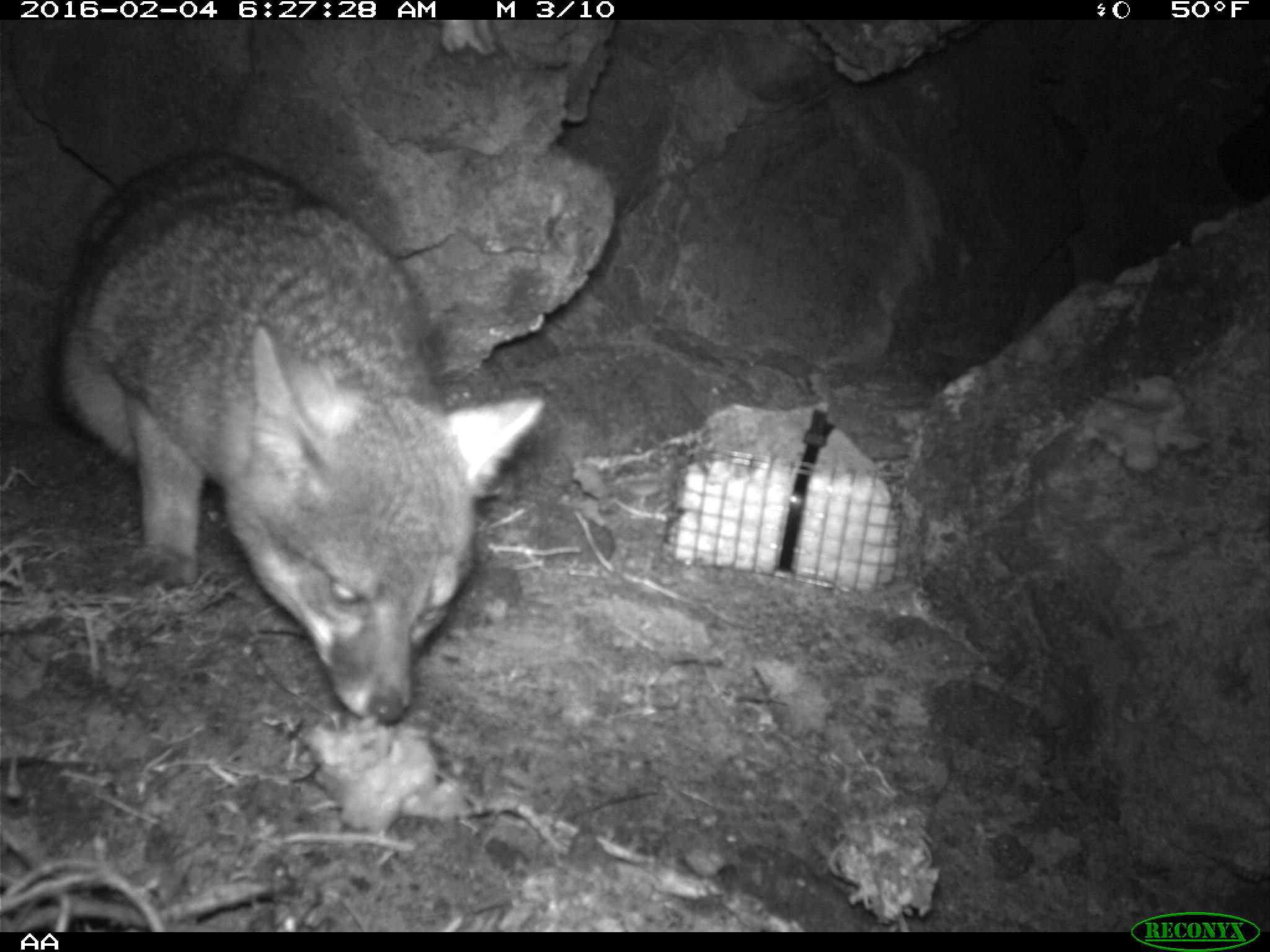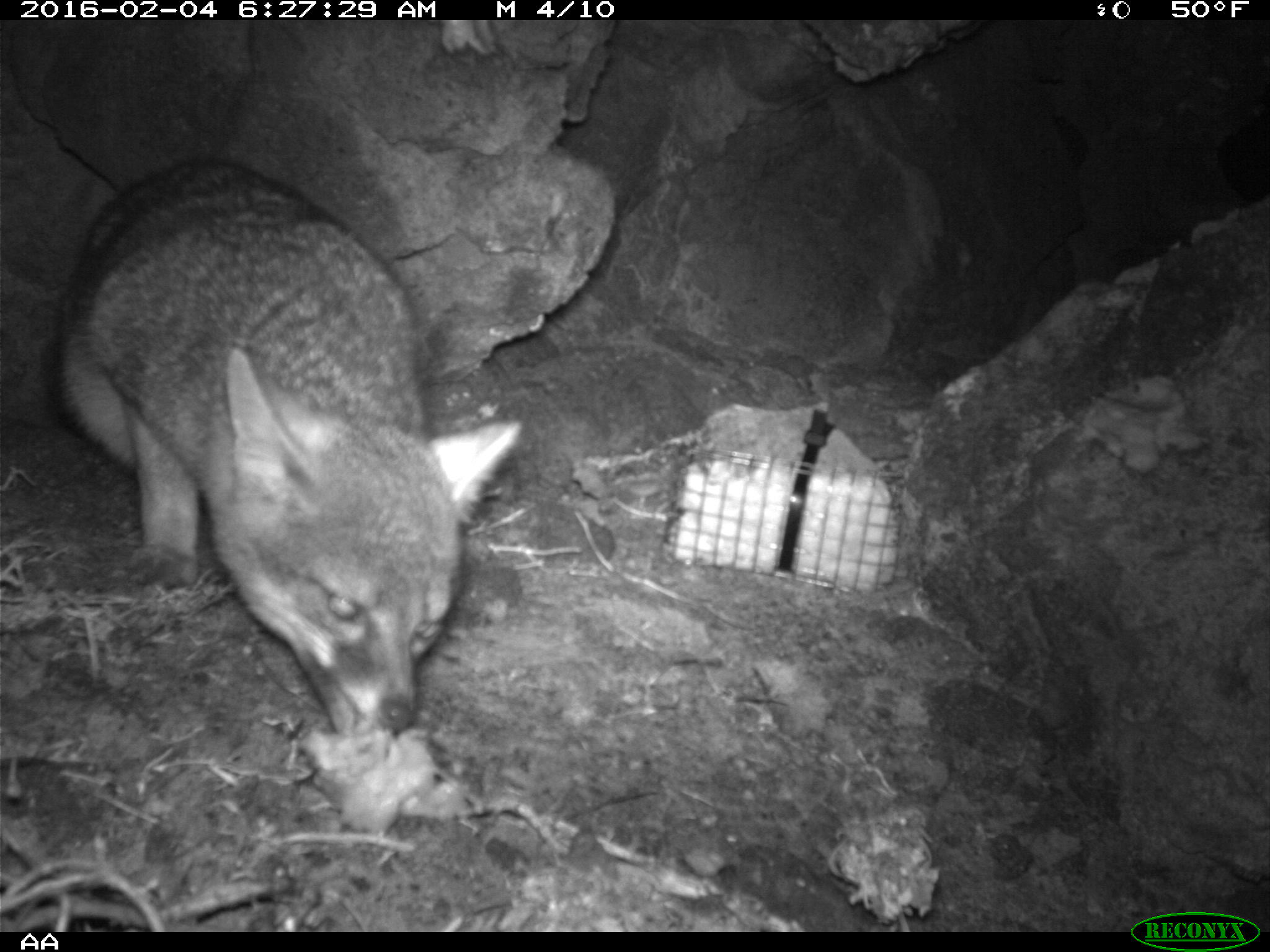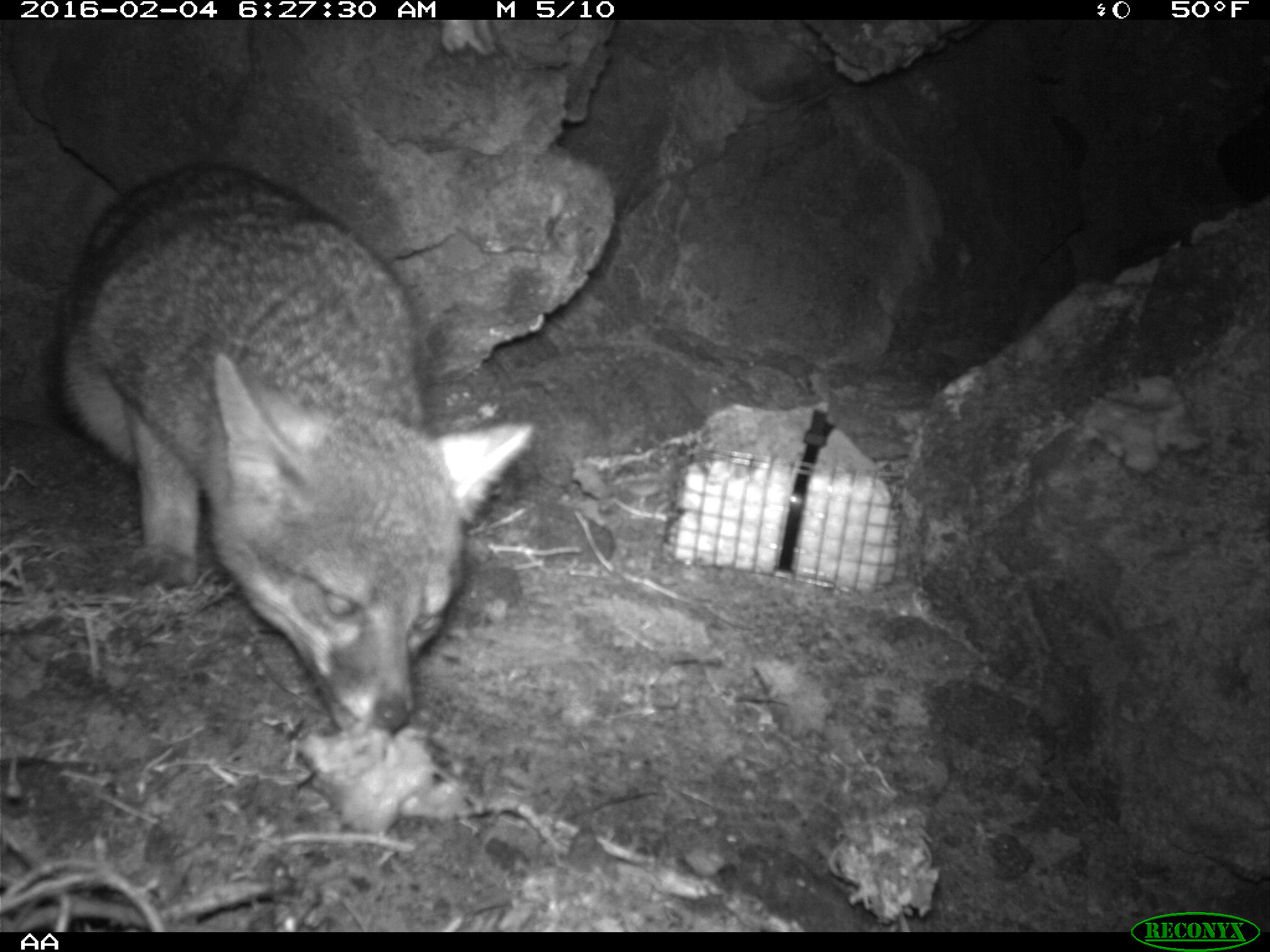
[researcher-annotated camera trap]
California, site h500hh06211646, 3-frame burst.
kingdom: Animalia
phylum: Chordata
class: Mammalia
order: Carnivora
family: Canidae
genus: Urocyon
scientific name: Urocyon littoralis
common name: island fox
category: fox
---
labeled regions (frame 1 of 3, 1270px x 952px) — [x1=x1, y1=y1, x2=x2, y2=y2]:
fox: [x1=54, y1=150, x2=543, y2=723]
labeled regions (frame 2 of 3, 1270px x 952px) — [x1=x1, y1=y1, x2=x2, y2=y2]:
fox: [x1=50, y1=154, x2=525, y2=738]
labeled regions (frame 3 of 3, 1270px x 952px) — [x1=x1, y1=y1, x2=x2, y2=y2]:
fox: [x1=57, y1=164, x2=536, y2=750]